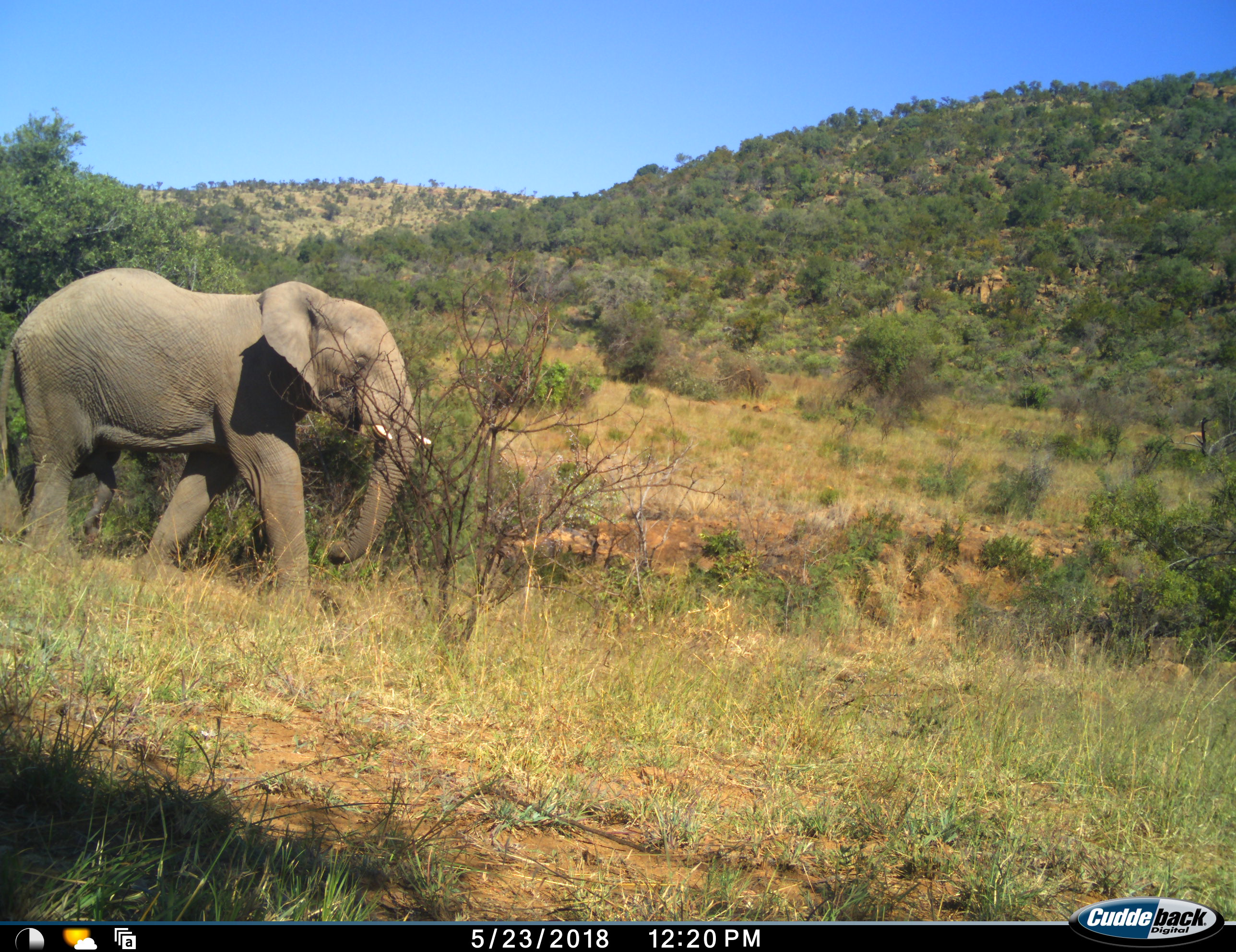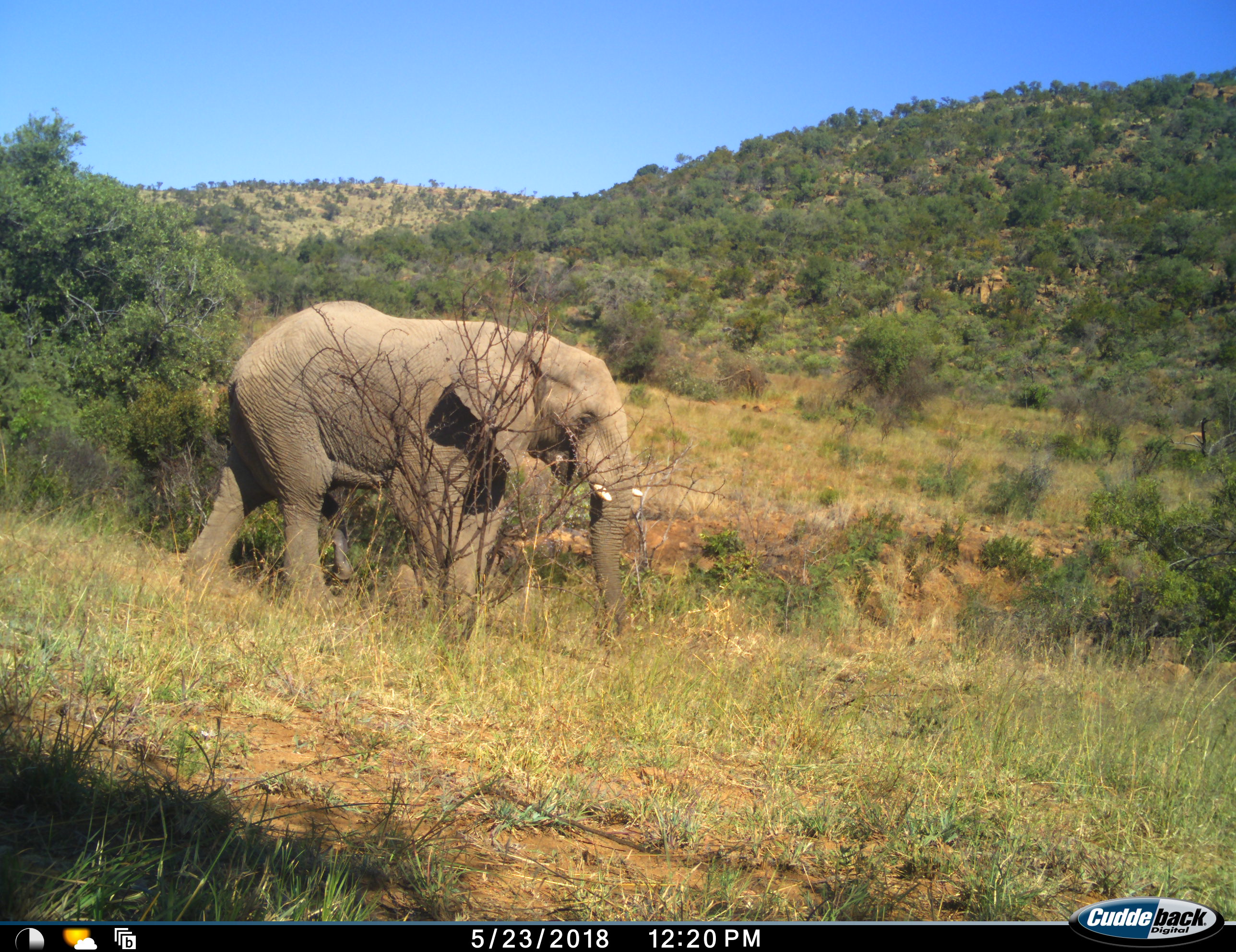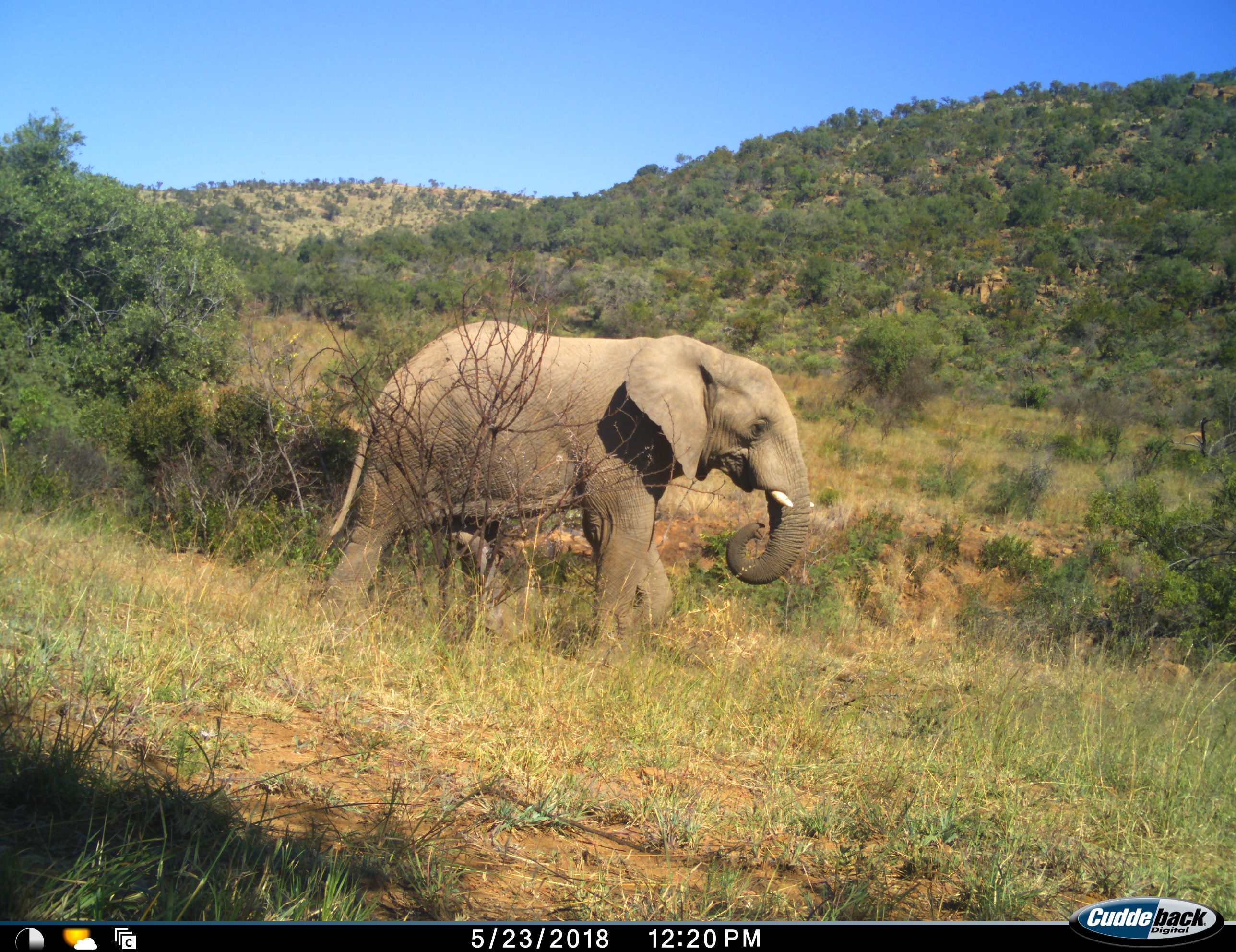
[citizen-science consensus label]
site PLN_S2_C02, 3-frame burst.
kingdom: Animalia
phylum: Chordata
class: Mammalia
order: Proboscidea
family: Elephantidae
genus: Loxodonta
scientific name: Loxodonta africana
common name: african bush elephant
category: elephant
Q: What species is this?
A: Elephant (african bush elephant) (Loxodonta africana).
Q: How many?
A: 1.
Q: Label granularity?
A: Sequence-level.